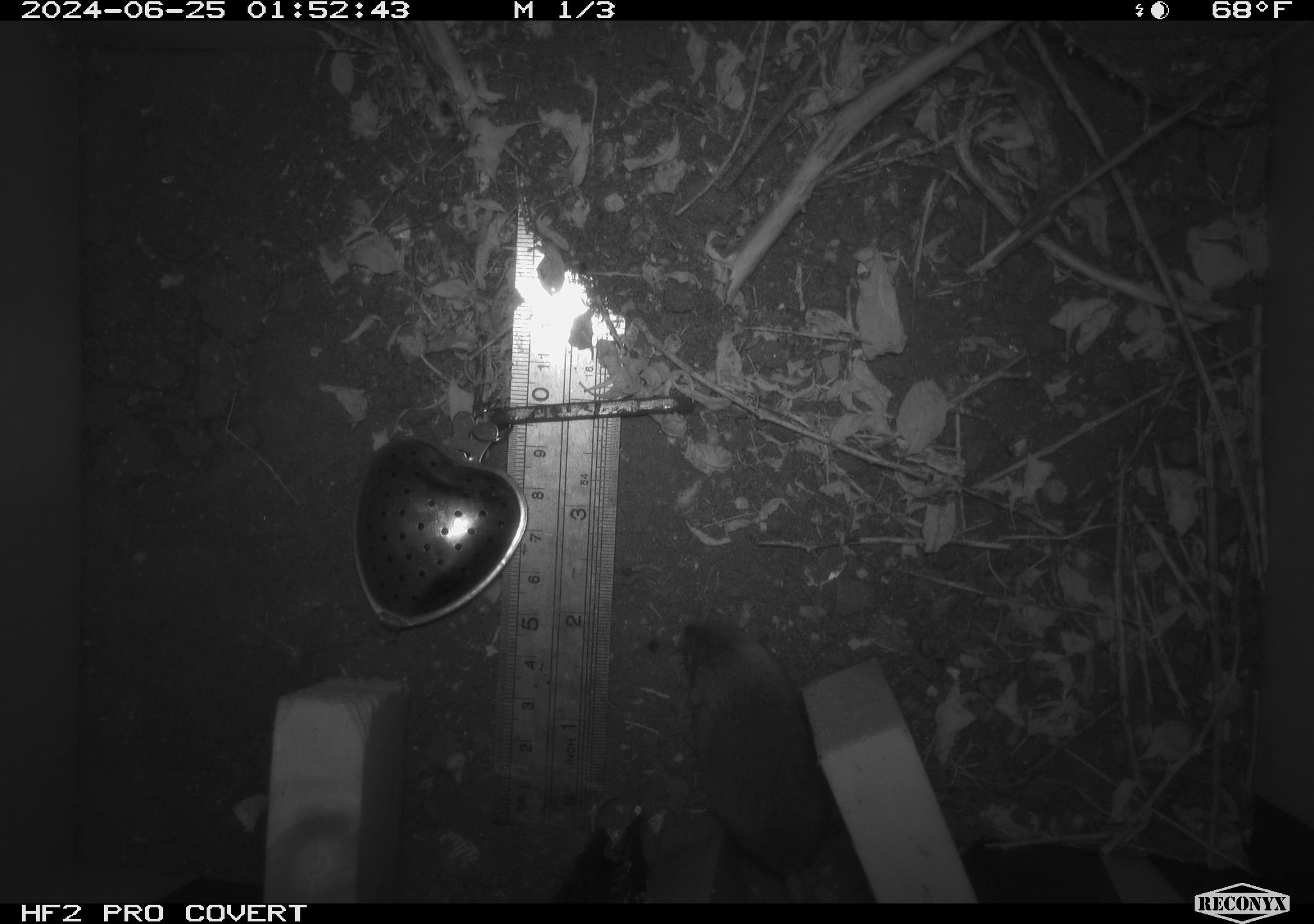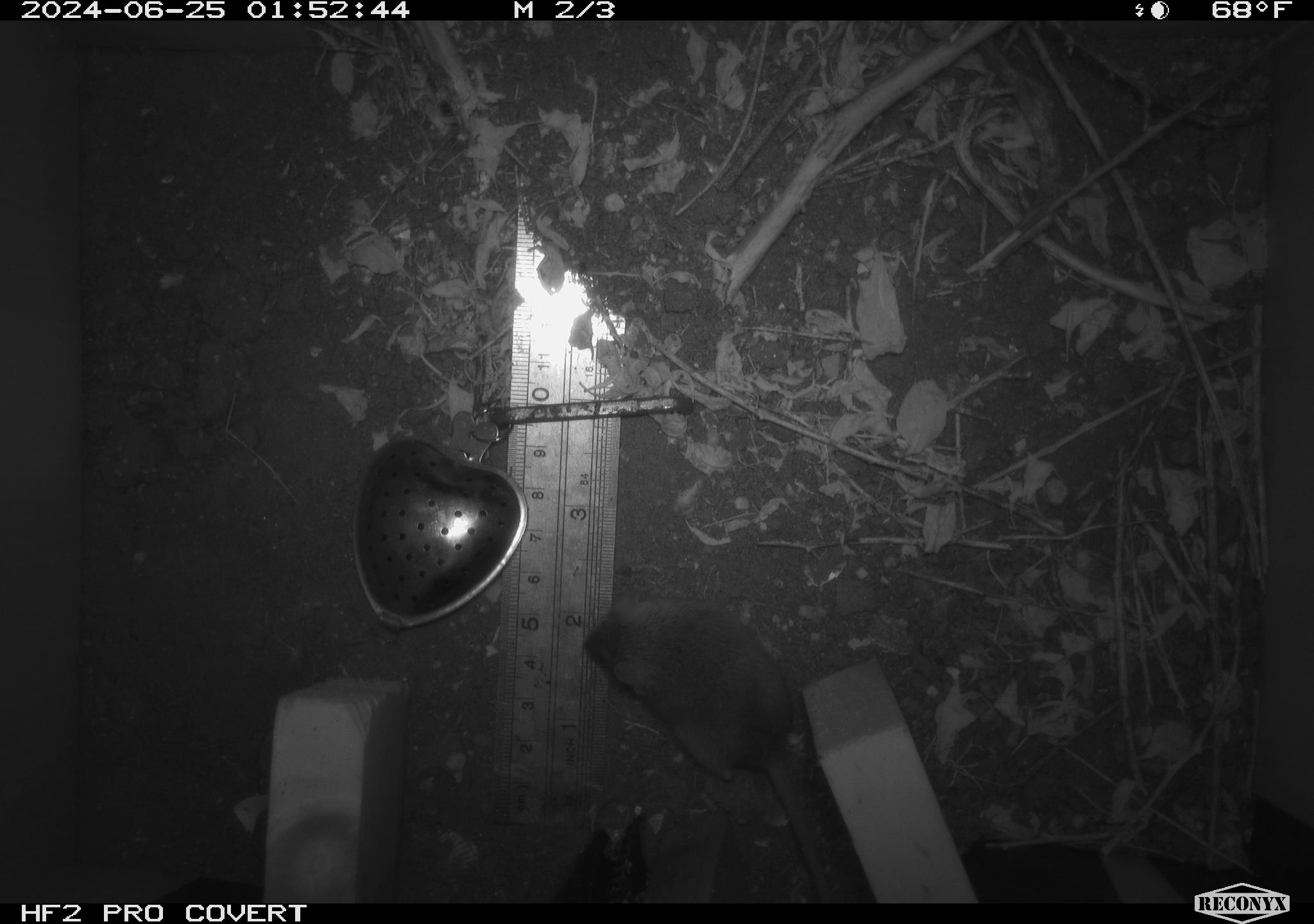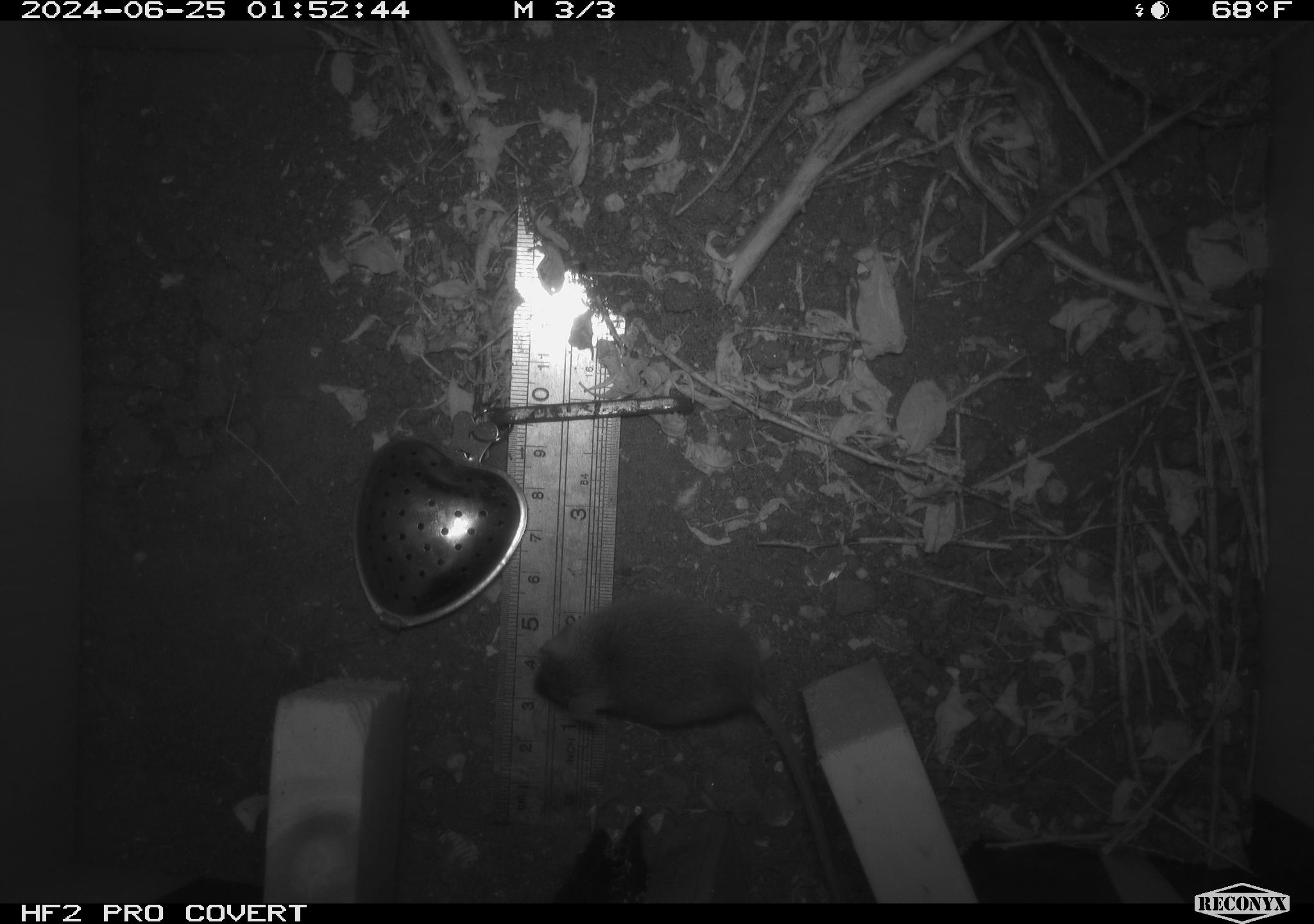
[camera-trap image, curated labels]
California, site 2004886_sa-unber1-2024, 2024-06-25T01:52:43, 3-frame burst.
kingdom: Animalia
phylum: Chordata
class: Mammalia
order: Rodentia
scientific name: Rodentia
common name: mouse species